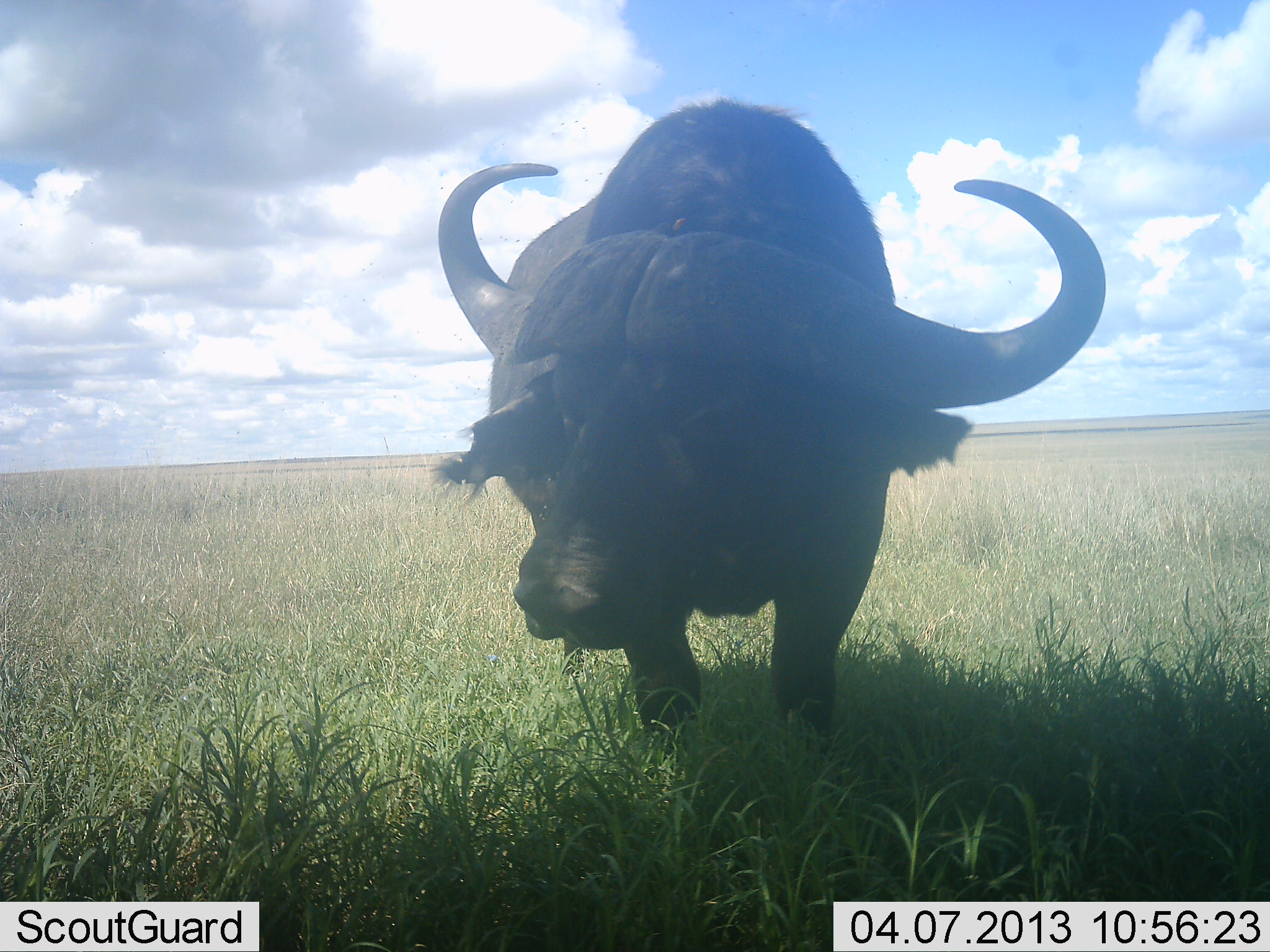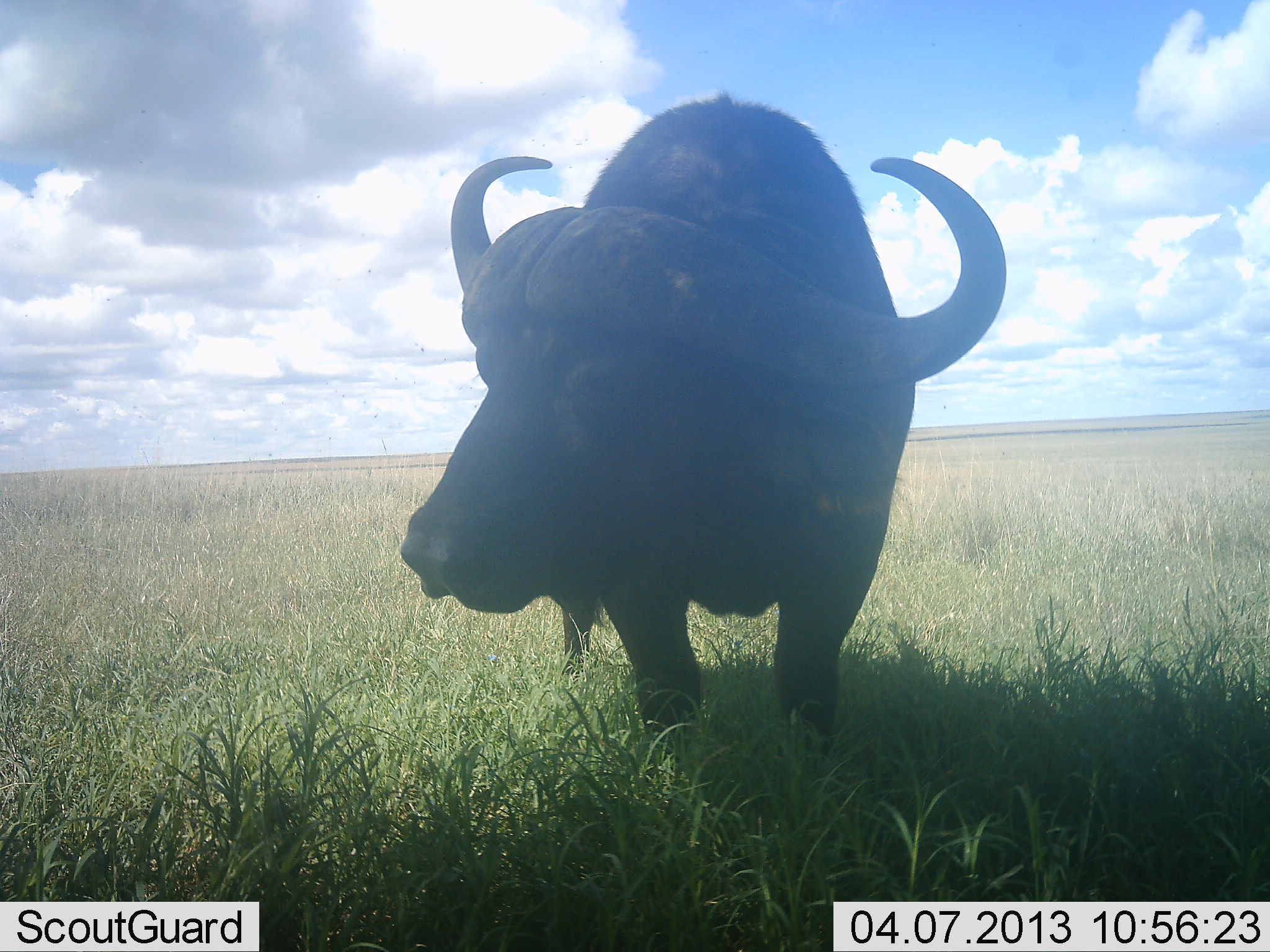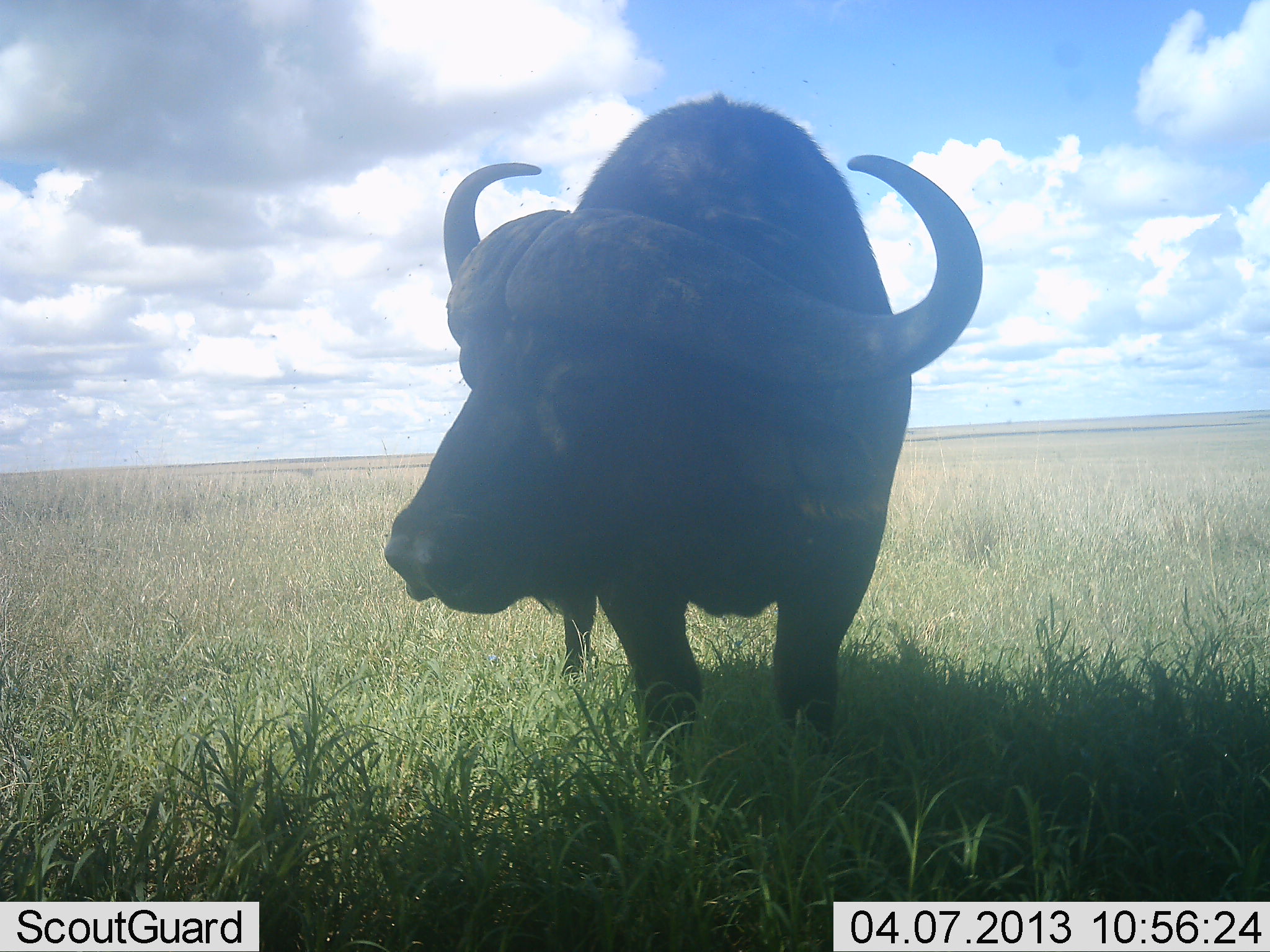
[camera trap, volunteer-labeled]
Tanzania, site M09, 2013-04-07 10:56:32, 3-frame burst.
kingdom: Animalia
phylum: Chordata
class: Mammalia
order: Artiodactyla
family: Bovidae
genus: Syncerus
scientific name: Syncerus caffer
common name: cape buffalo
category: buffalo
Buffalo (cape buffalo) (Syncerus caffer), count 1. Behavior (volunteer vote fractions): standing 87%, resting 0%, moving 6%, interacting 3%. Young present (vote fraction): 0%. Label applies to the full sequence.